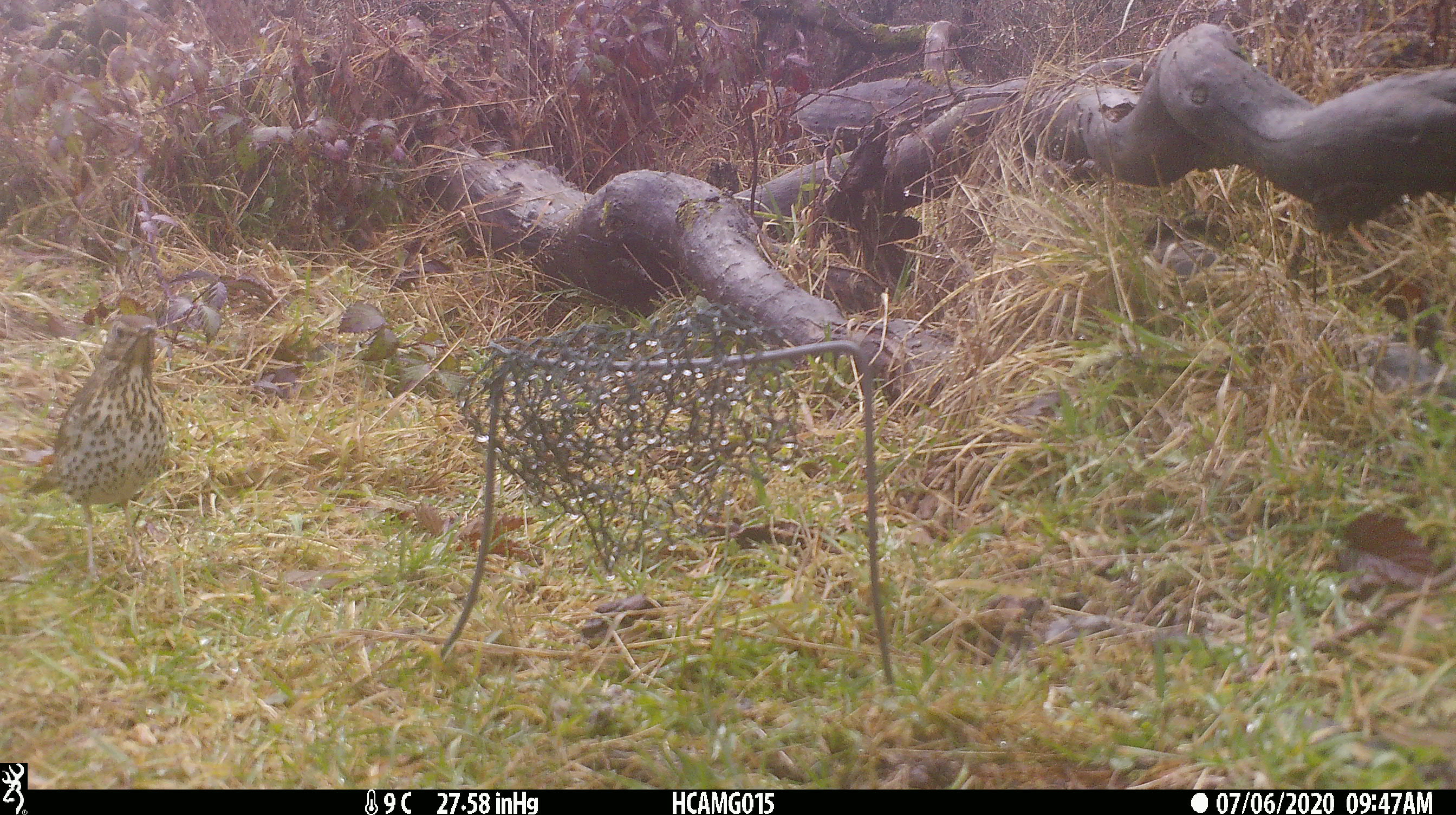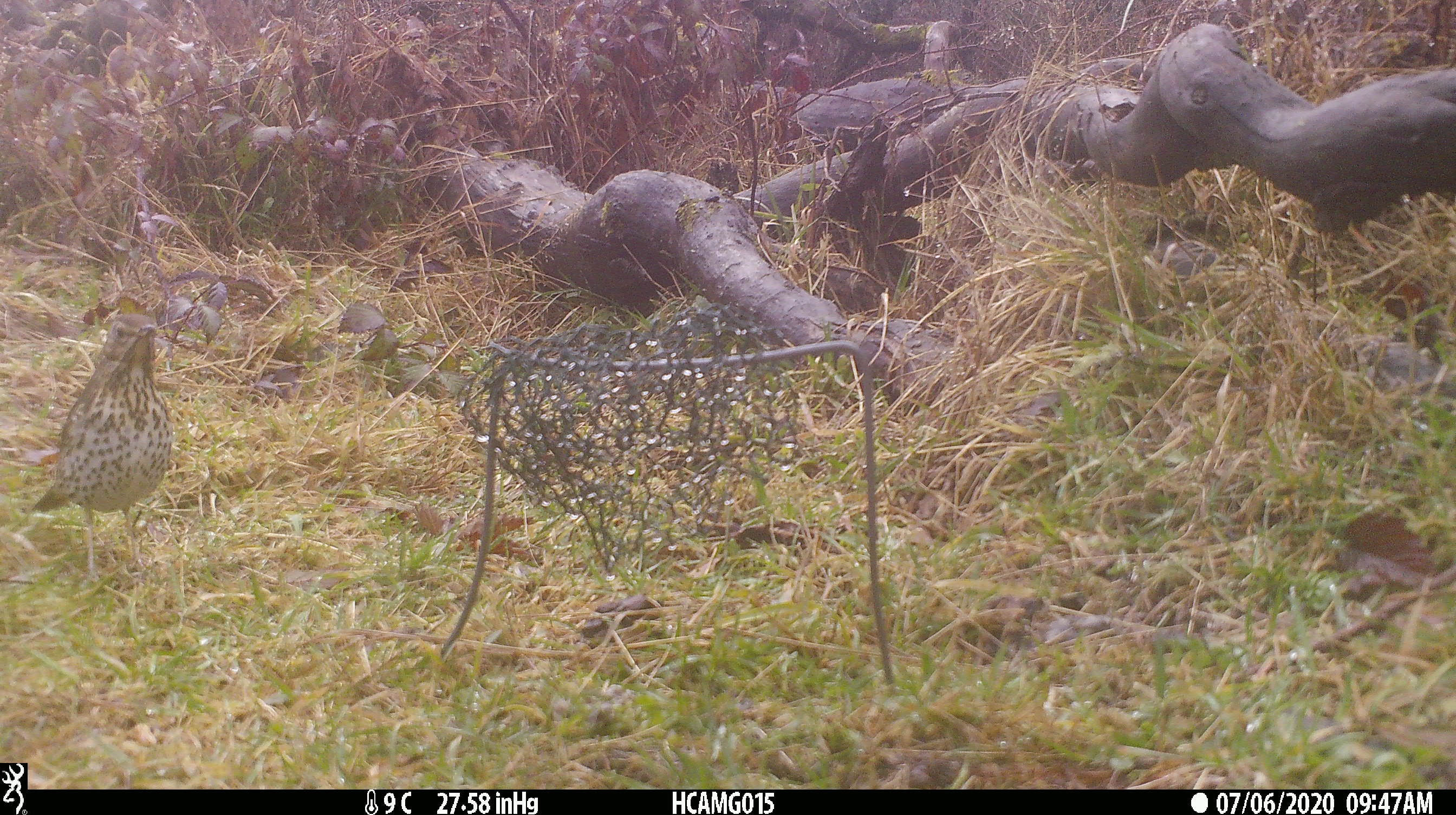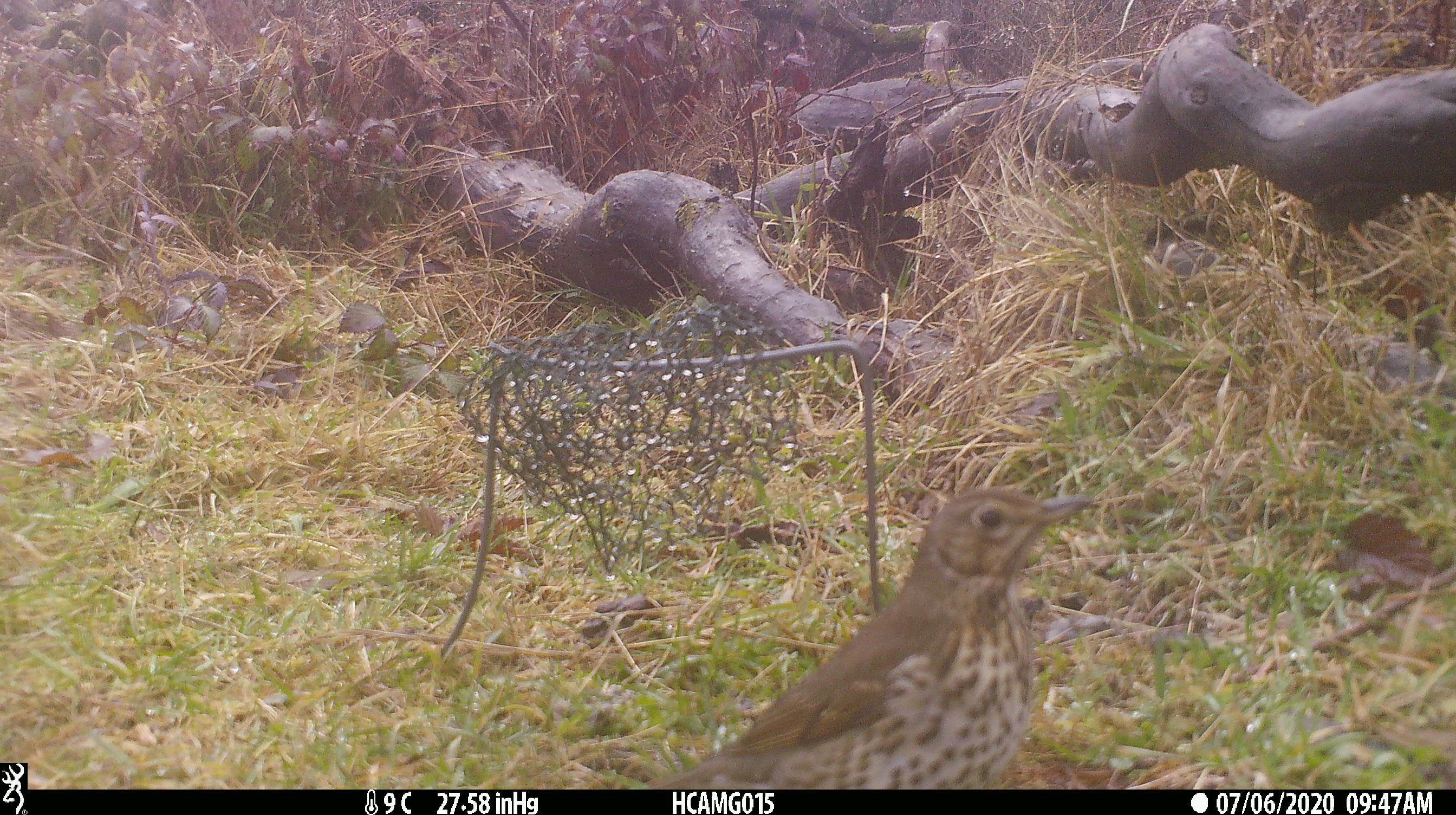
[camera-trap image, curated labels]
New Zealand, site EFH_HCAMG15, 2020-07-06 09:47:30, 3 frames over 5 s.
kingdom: Animalia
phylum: Chordata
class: Aves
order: Passeriformes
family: Turdidae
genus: Turdus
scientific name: Turdus philomelos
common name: song thrush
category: thrush